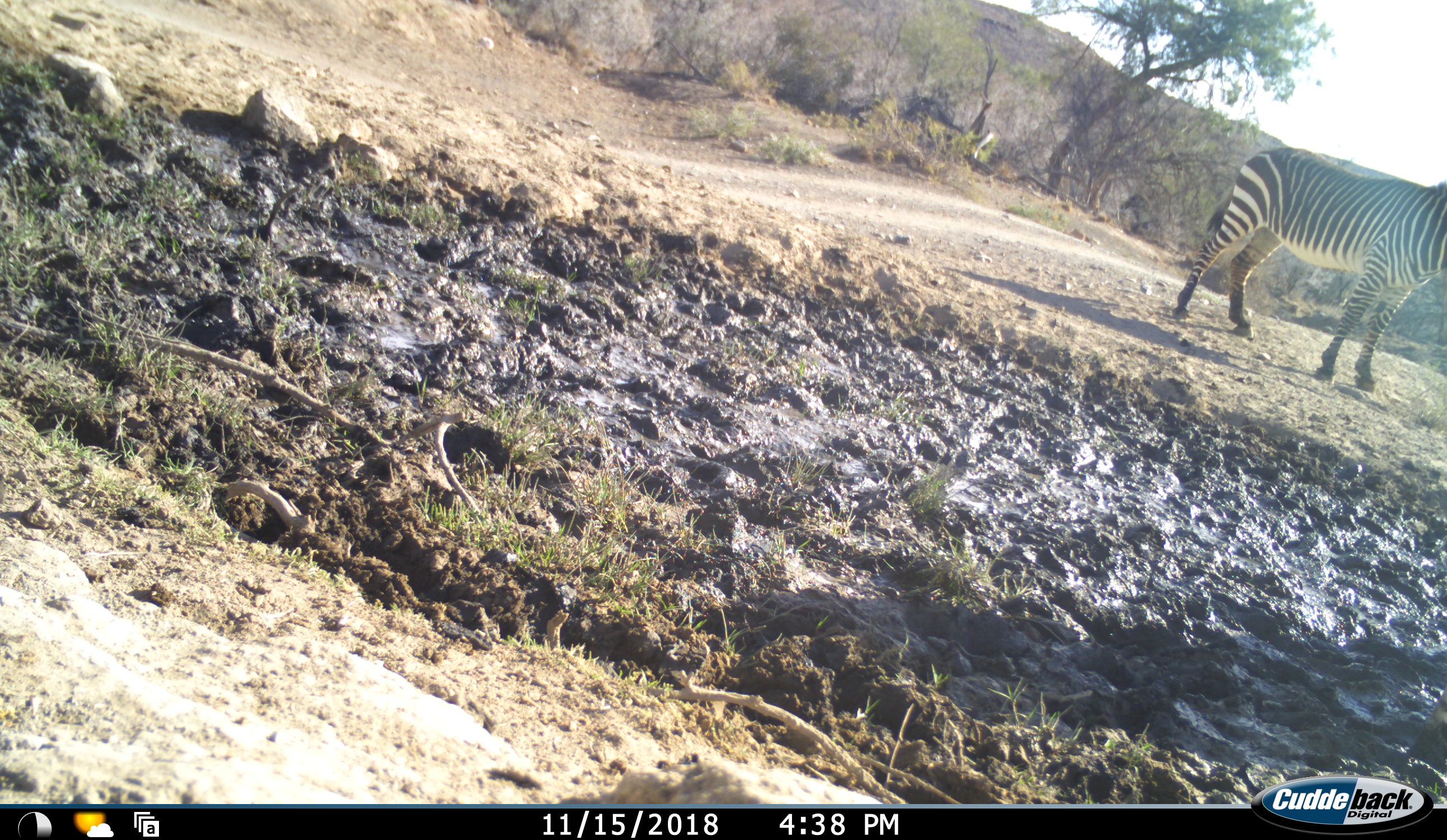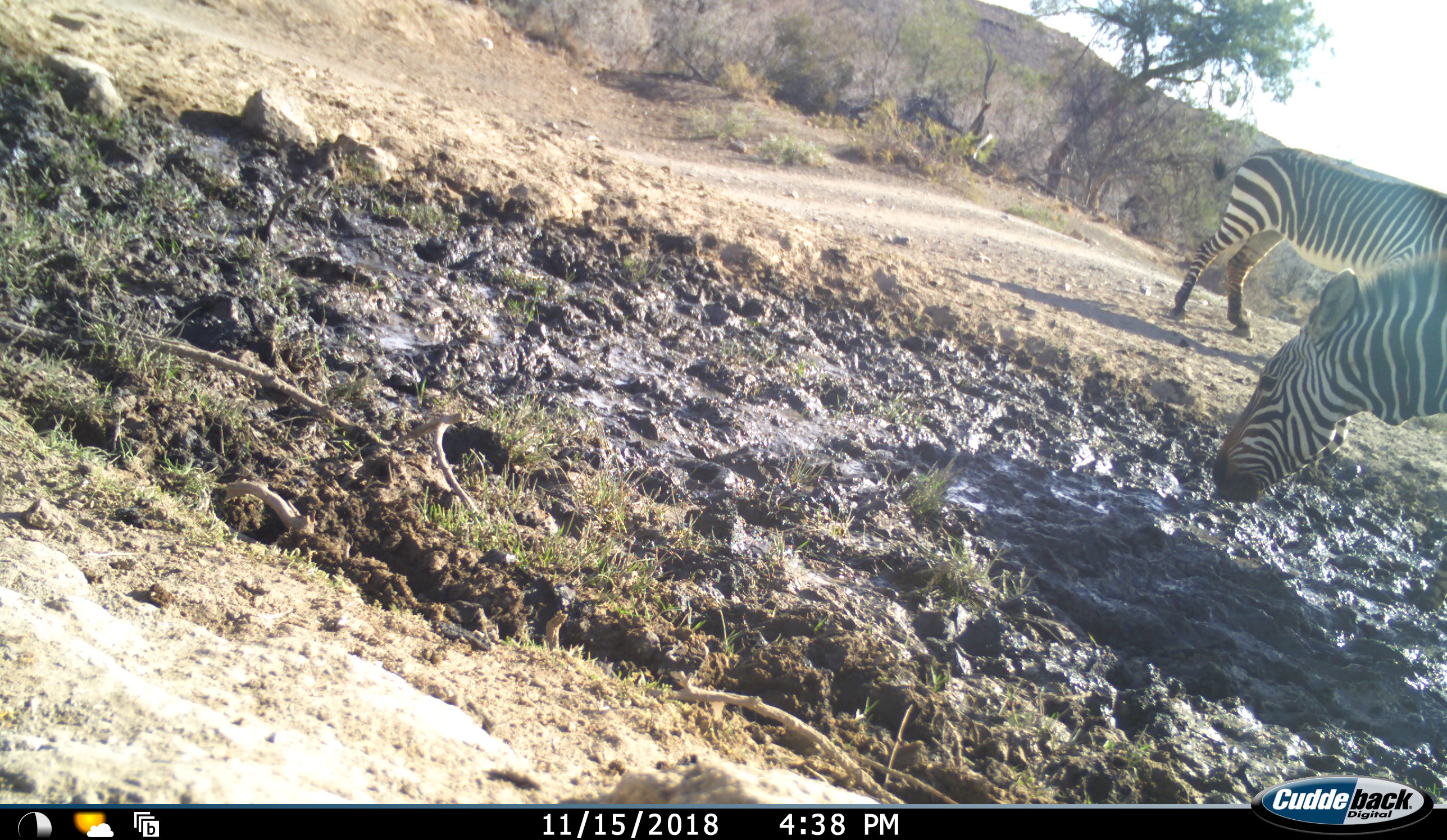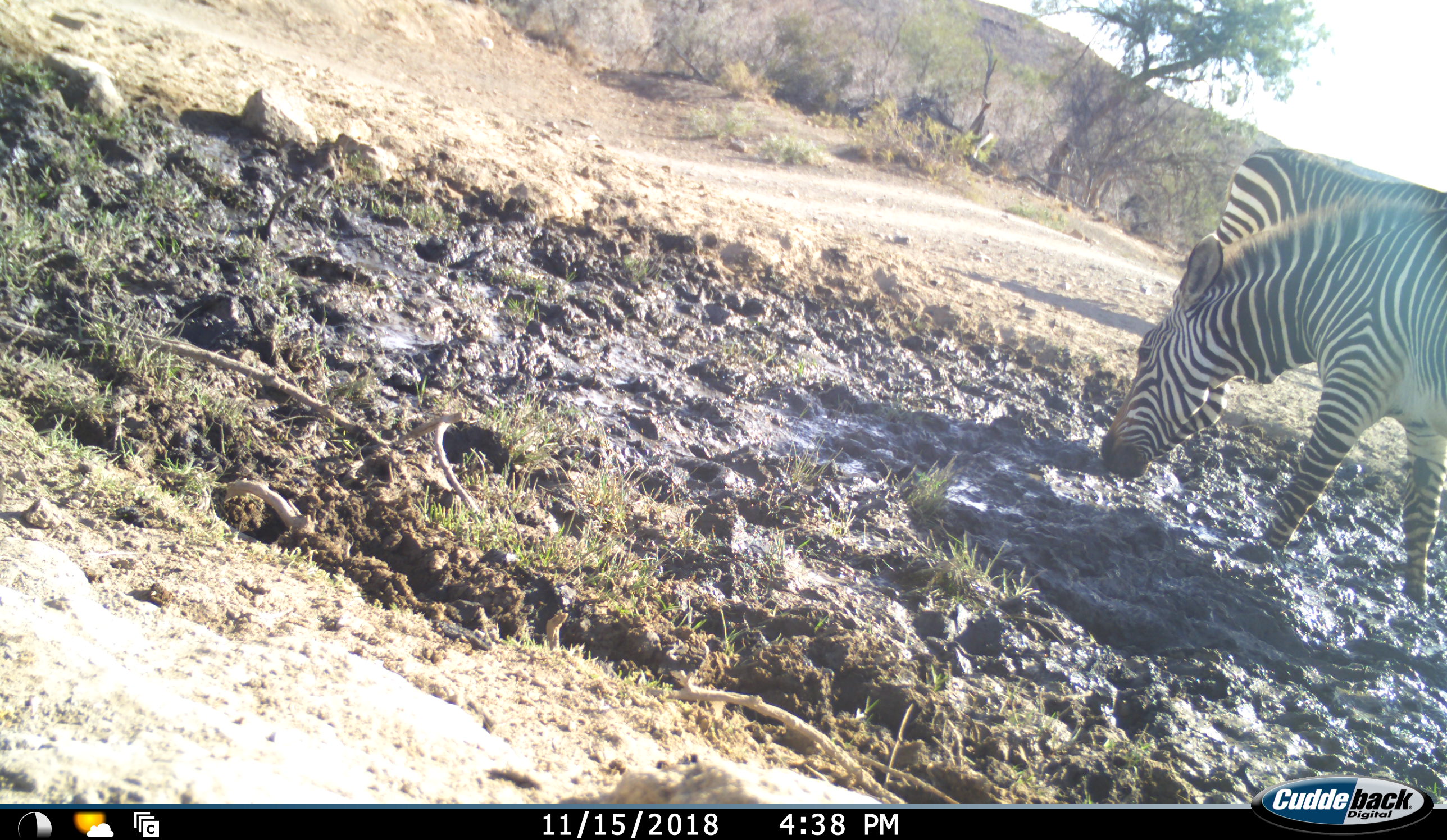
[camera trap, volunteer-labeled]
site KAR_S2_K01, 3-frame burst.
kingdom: Animalia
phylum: Chordata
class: Mammalia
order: Perissodactyla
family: Equidae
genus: Equus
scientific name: Equus zebra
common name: mountain zebra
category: zebramountain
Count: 2.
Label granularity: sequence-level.